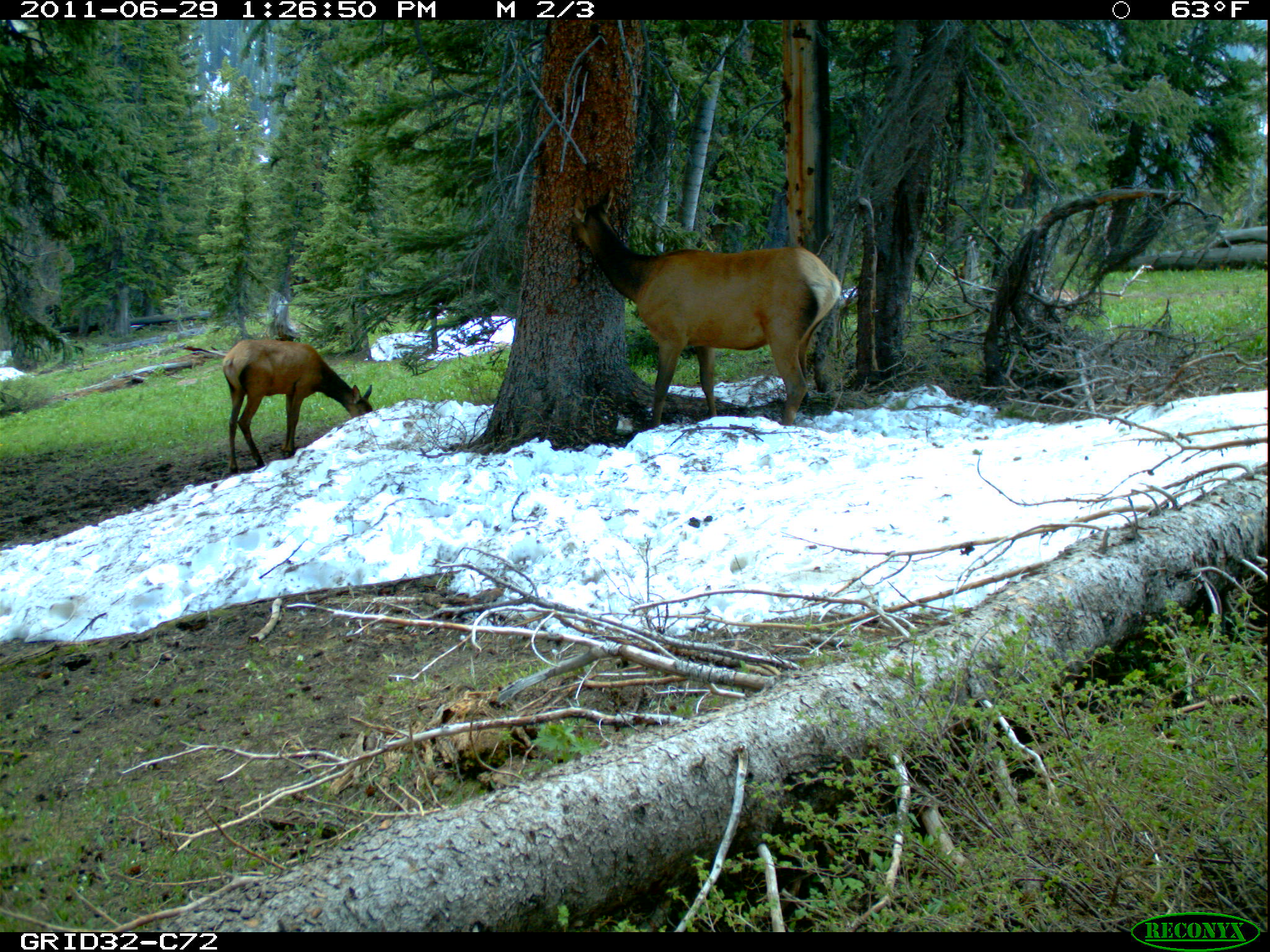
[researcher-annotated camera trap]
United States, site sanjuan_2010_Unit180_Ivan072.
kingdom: Animalia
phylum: Chordata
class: Mammalia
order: Artiodactyla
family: Cervidae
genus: Cervus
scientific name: Cervus elaphus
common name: red deer